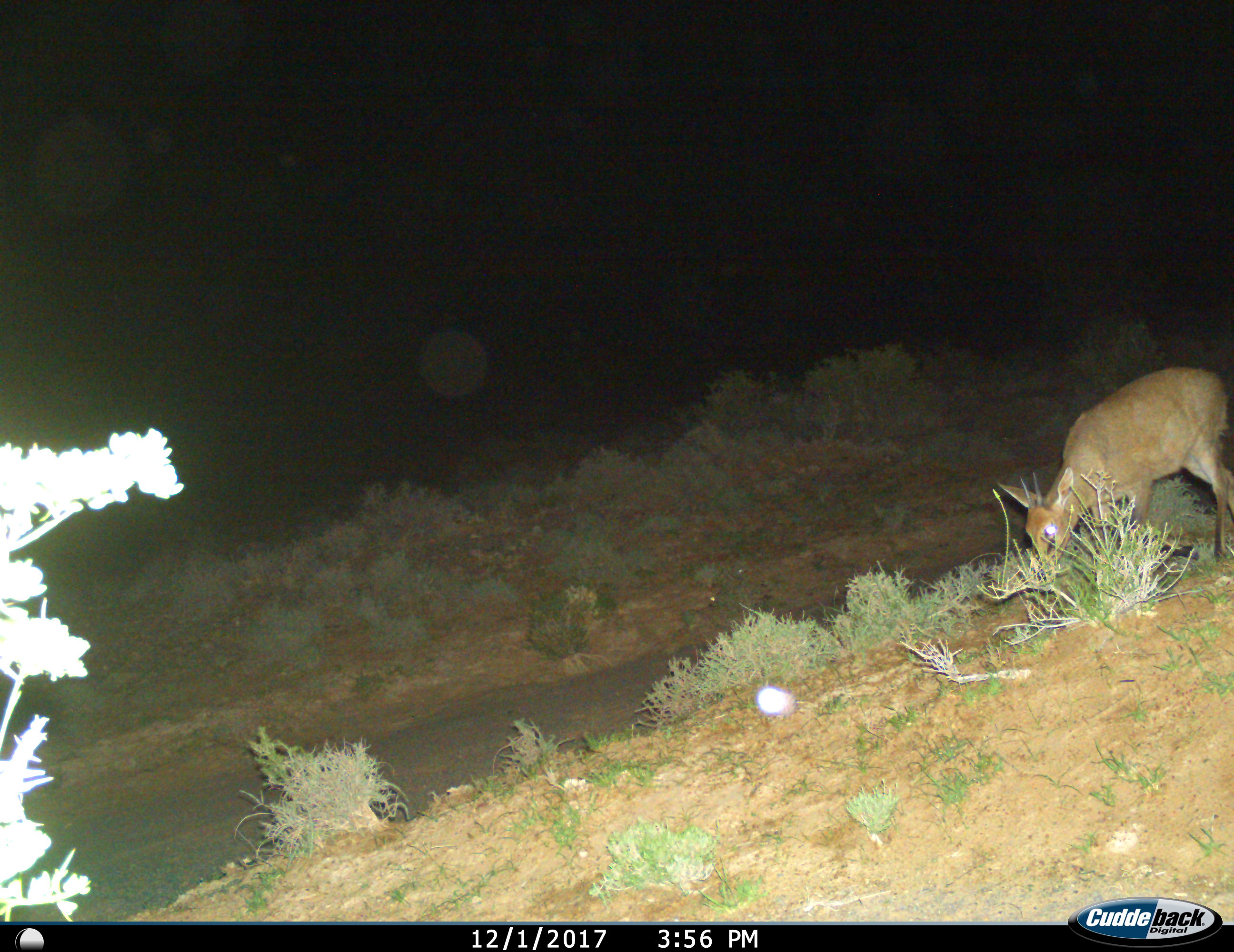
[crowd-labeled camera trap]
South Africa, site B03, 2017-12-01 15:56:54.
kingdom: Animalia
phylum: Chordata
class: Mammalia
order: Artiodactyla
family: Bovidae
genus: Cephalophus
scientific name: Cephalophus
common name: duiker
Duiker (Cephalophus), count 1. Behavior (volunteer vote fractions): standing 43%, resting 0%, moving 14%, interacting 0%. Young present (vote fraction): 0%. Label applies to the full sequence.